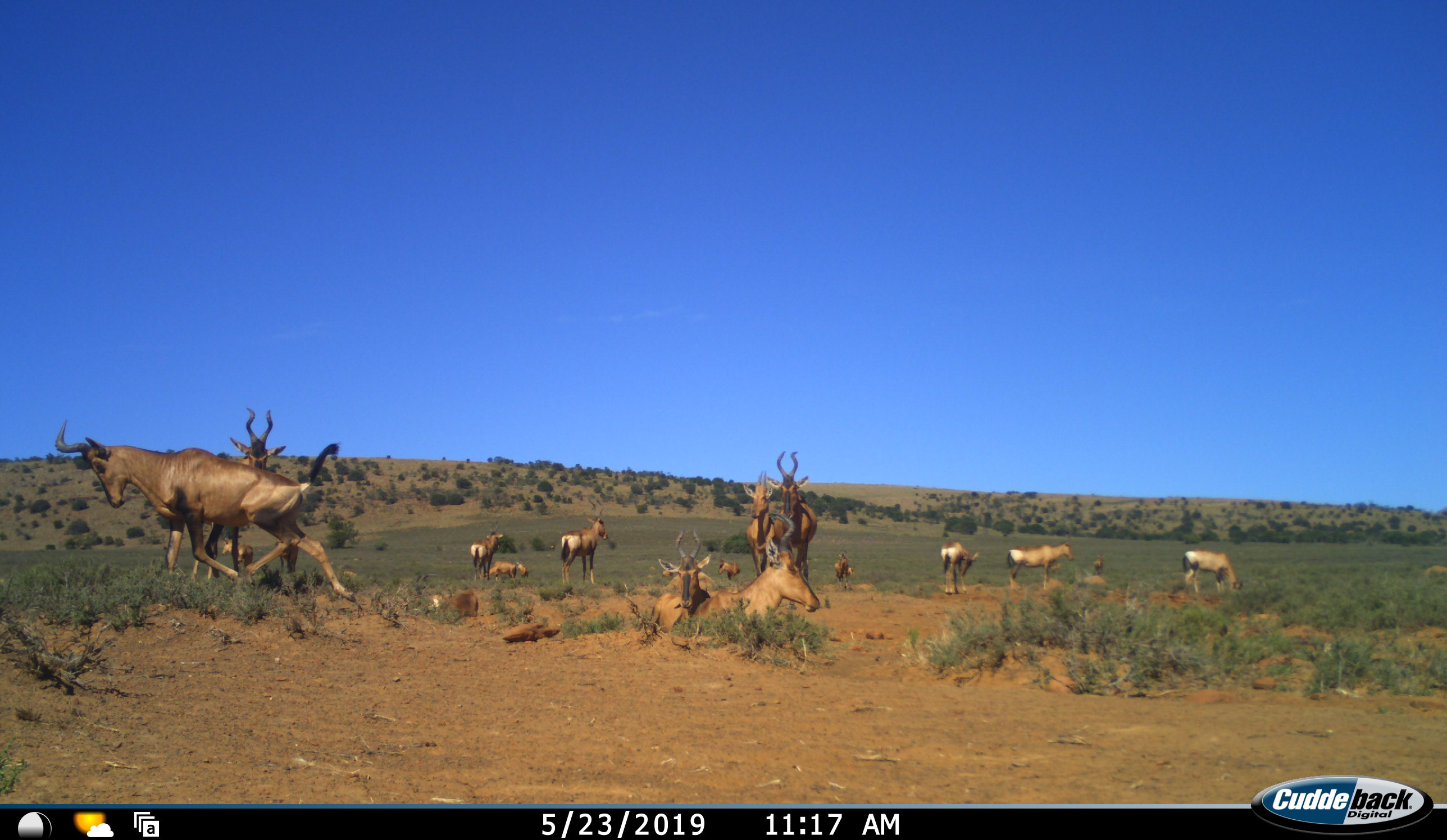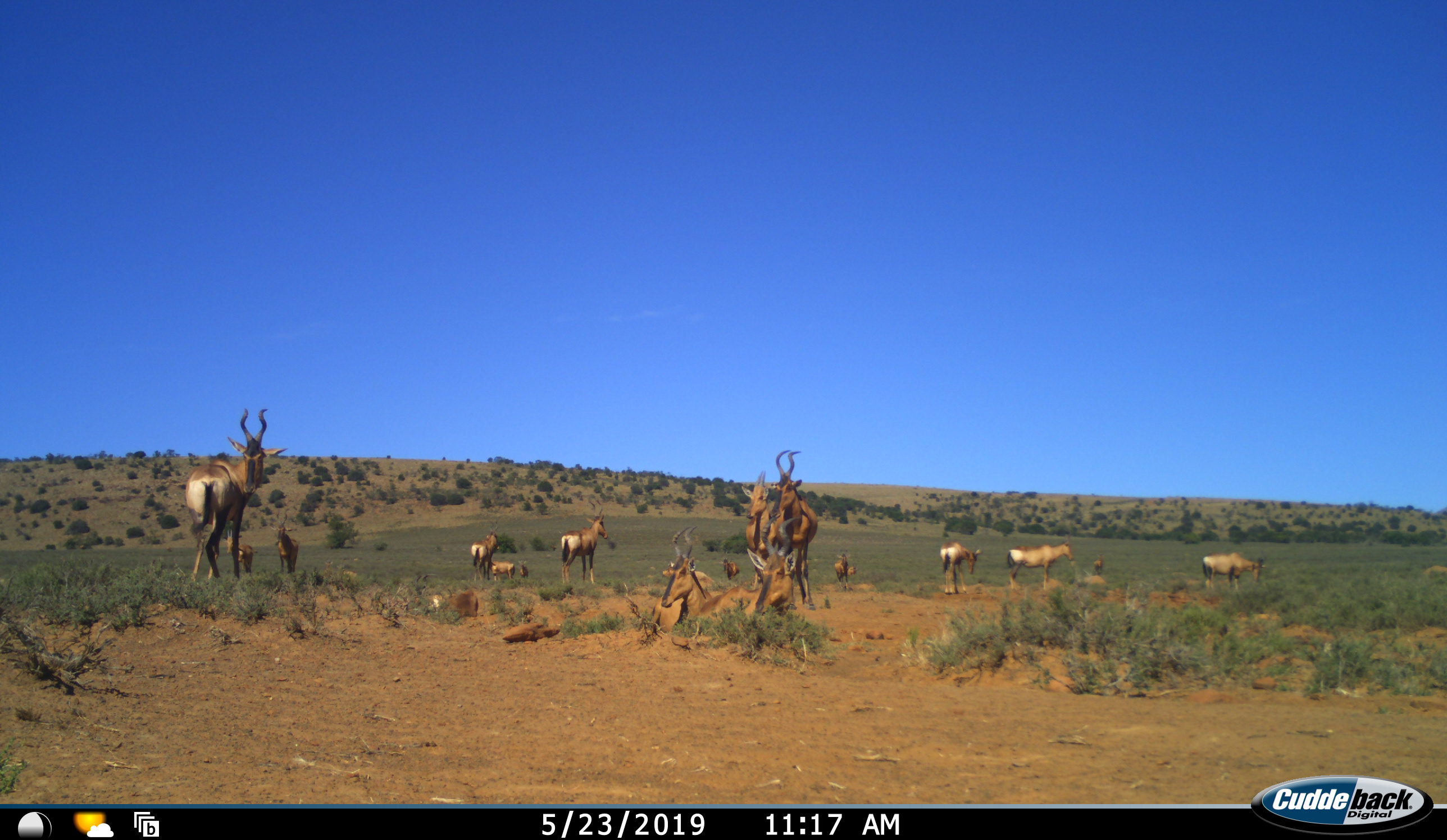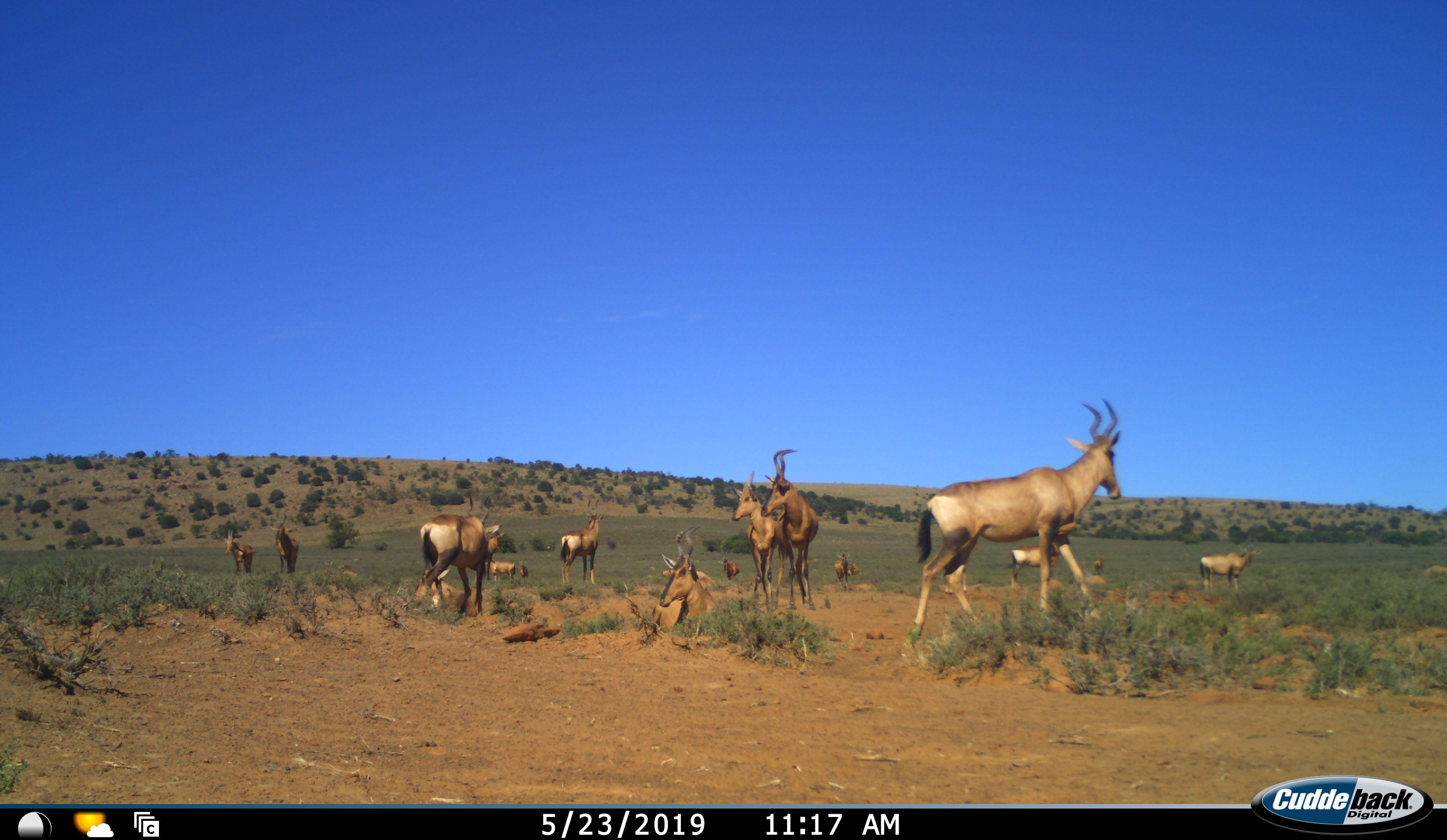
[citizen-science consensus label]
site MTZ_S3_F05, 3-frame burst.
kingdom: Animalia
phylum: Chordata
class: Mammalia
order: Artiodactyla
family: Bovidae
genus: Alcelaphus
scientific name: Alcelaphus buselaphus caama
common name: red hartebeest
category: hartebeestred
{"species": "hartebeestred (red hartebeest) (Alcelaphus buselaphus caama)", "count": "11-50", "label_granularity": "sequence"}